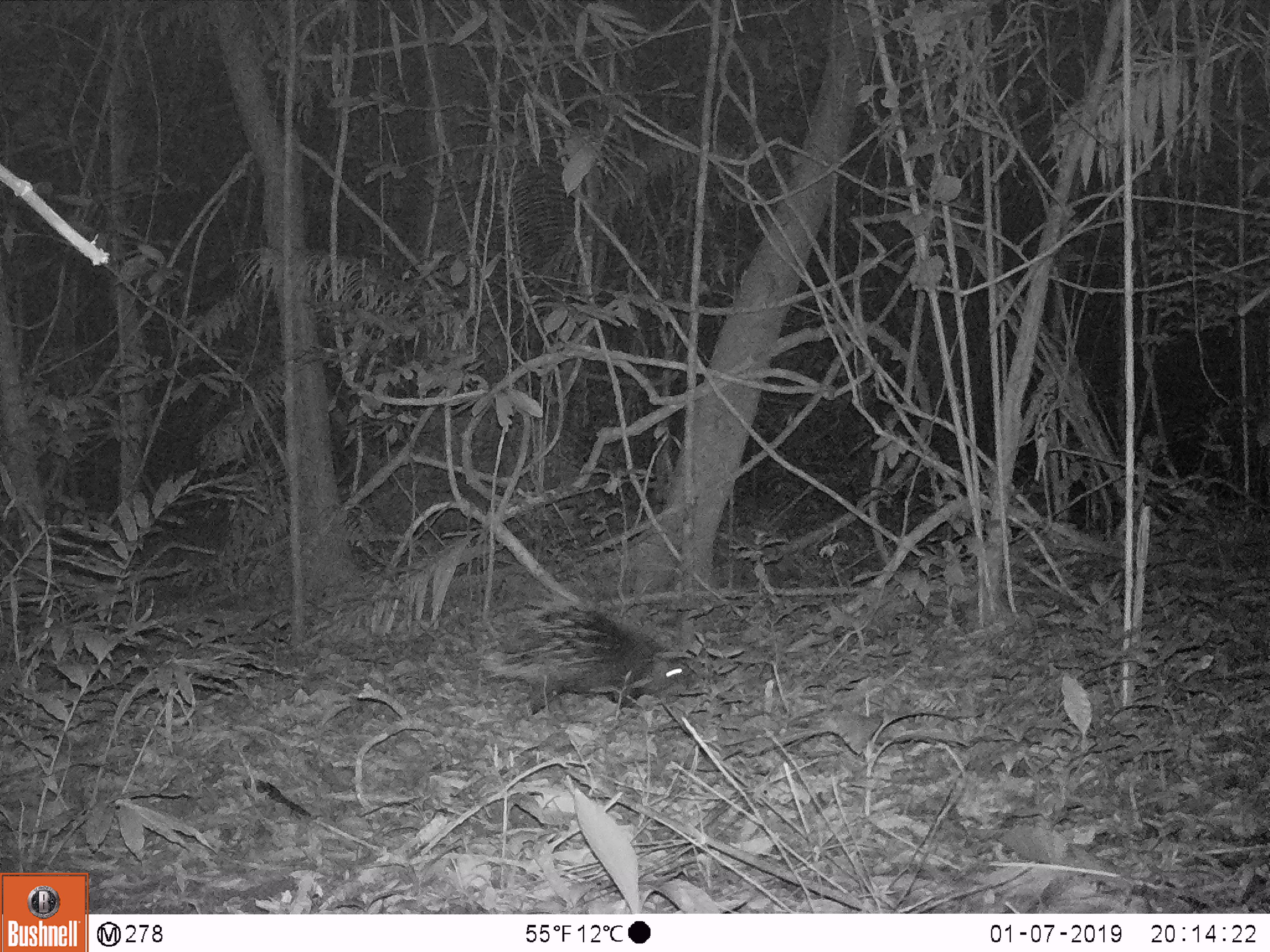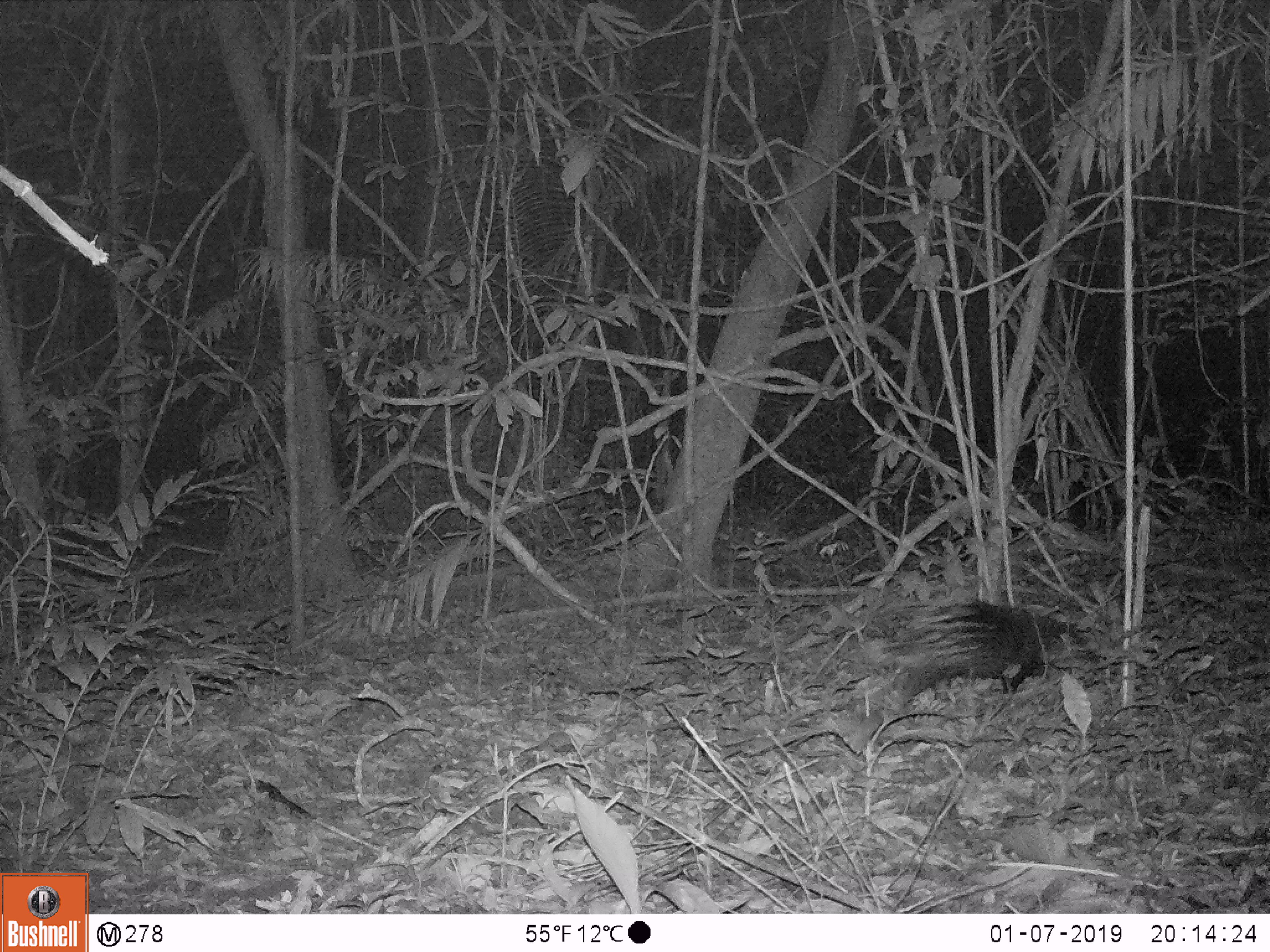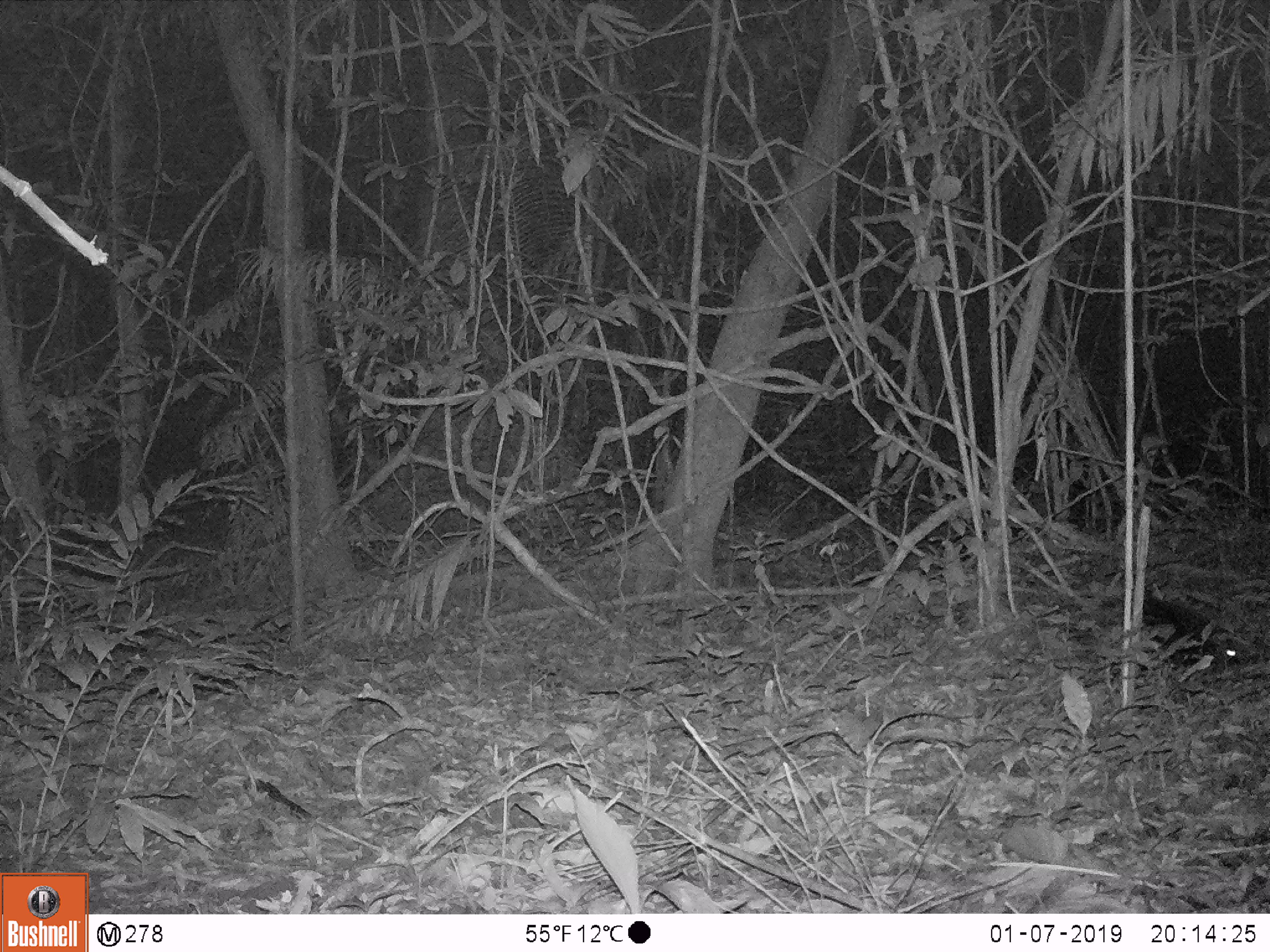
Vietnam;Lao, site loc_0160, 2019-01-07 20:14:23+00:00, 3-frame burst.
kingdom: Animalia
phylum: Chordata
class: Mammalia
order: Rodentia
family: Hystricidae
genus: Hystrix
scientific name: Hystrix brachyura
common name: malayan porcupine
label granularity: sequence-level